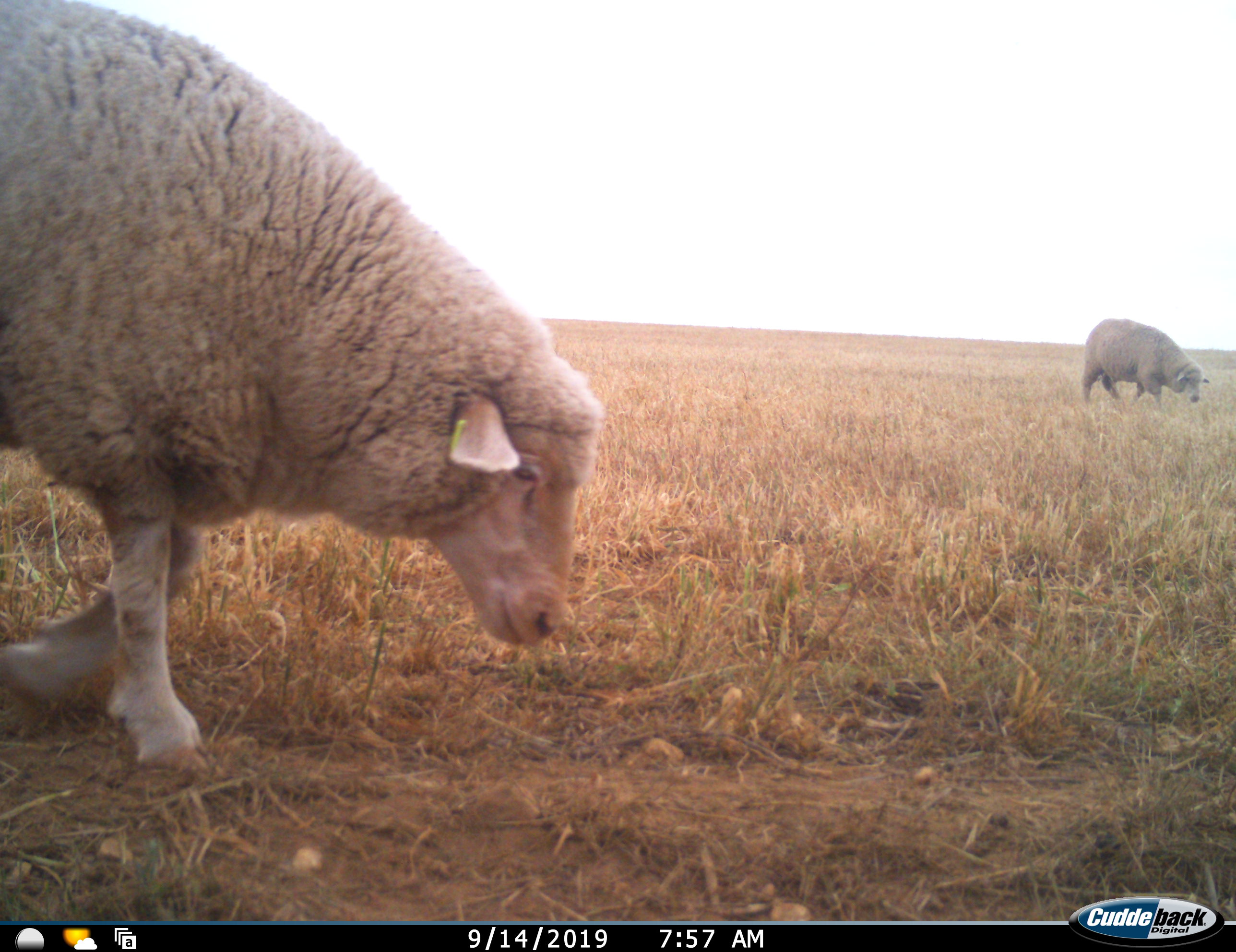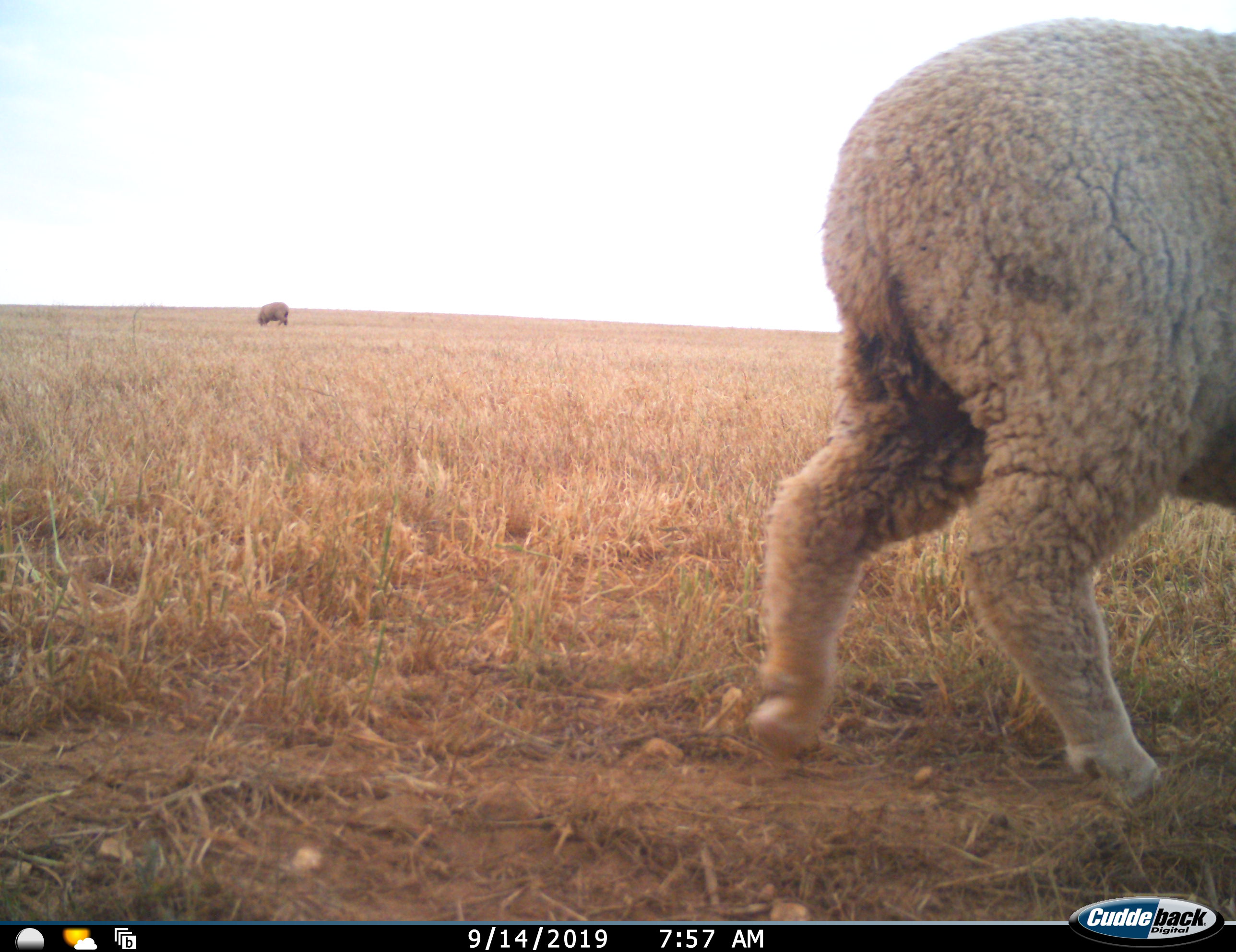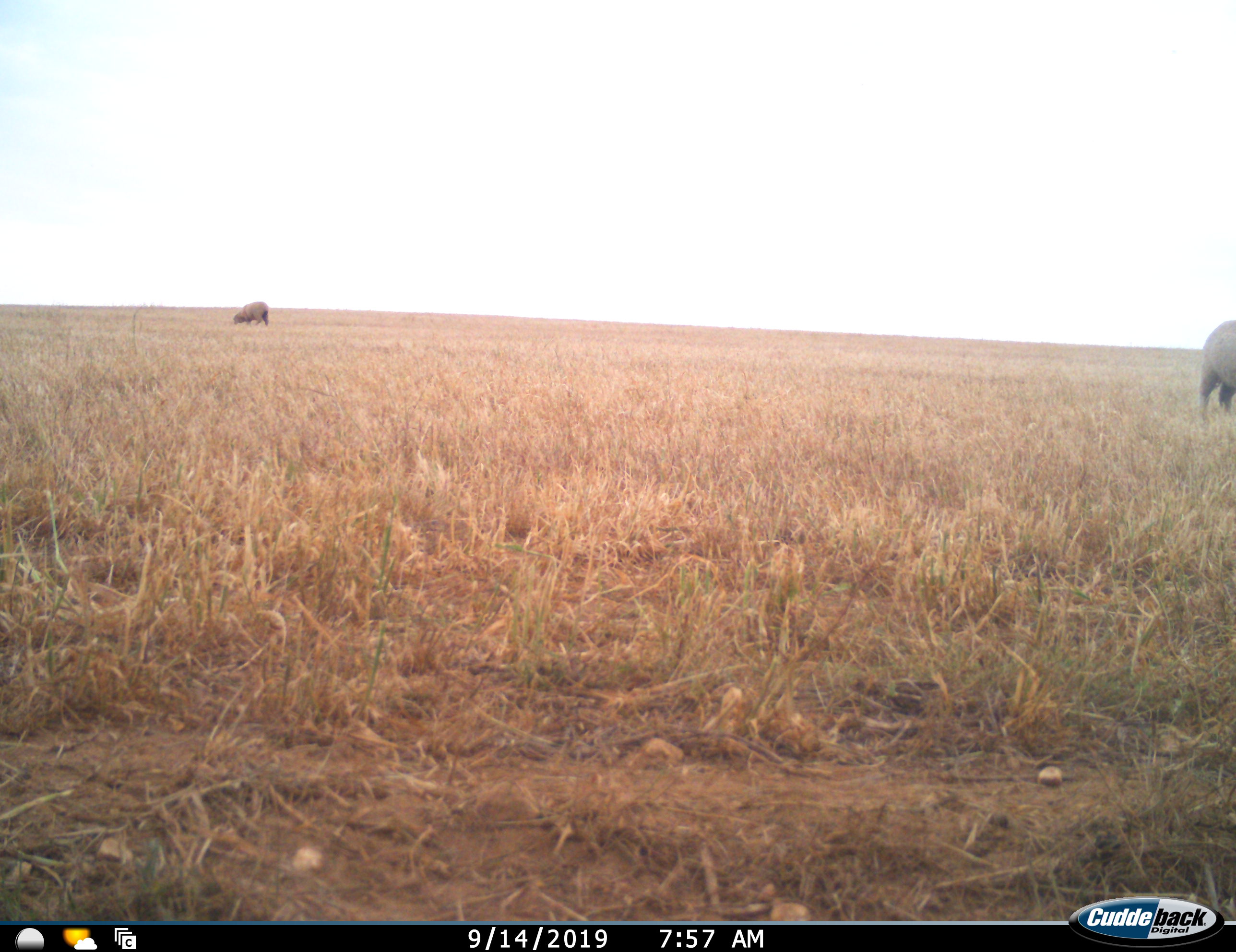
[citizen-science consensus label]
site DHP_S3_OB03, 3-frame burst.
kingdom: Animalia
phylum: Chordata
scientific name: Vertebrata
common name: domestic animal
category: domesticanimal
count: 3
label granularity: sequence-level